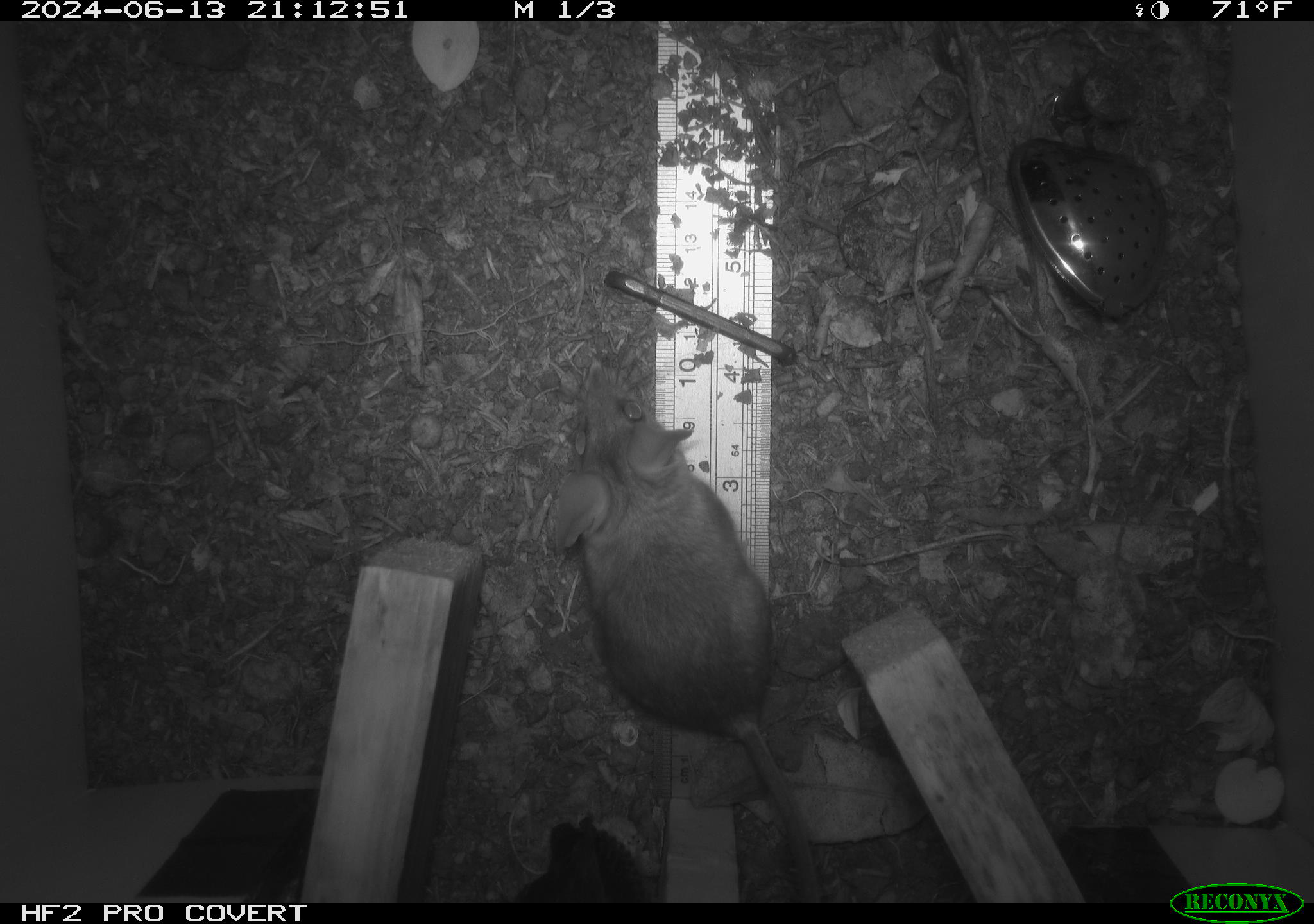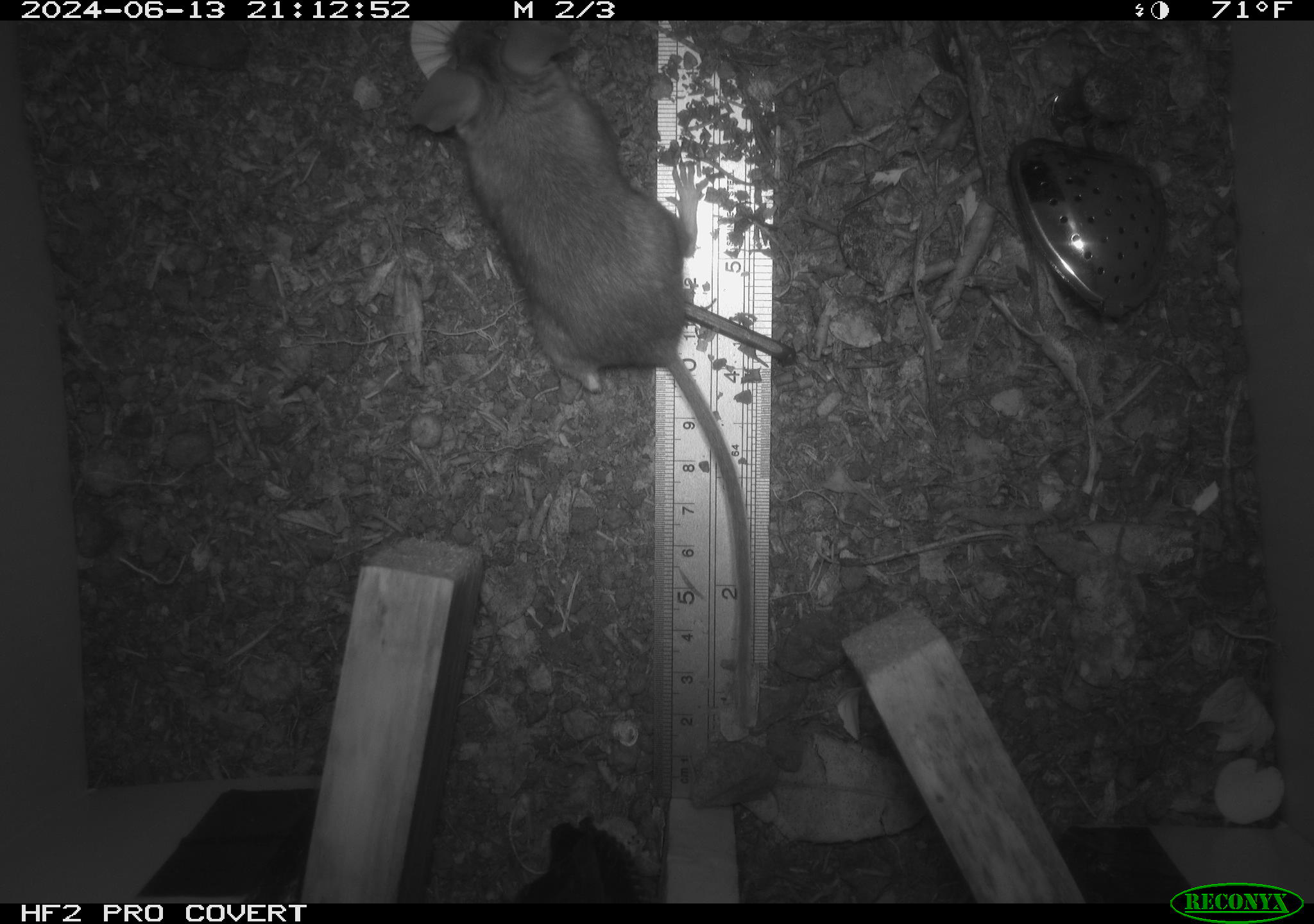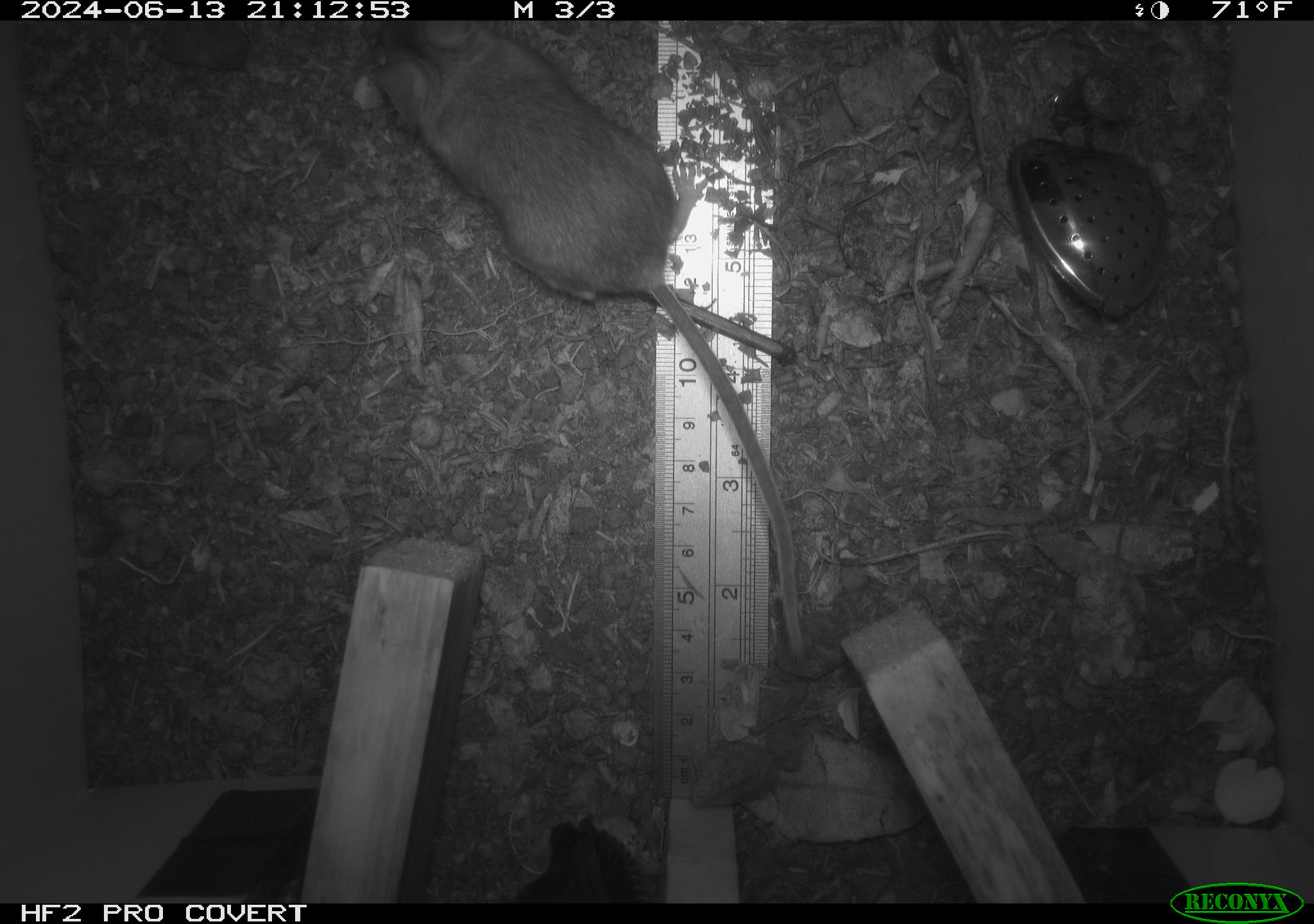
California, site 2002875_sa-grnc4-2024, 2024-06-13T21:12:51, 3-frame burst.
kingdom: Animalia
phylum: Chordata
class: Mammalia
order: Rodentia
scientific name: Rodentia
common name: rodent